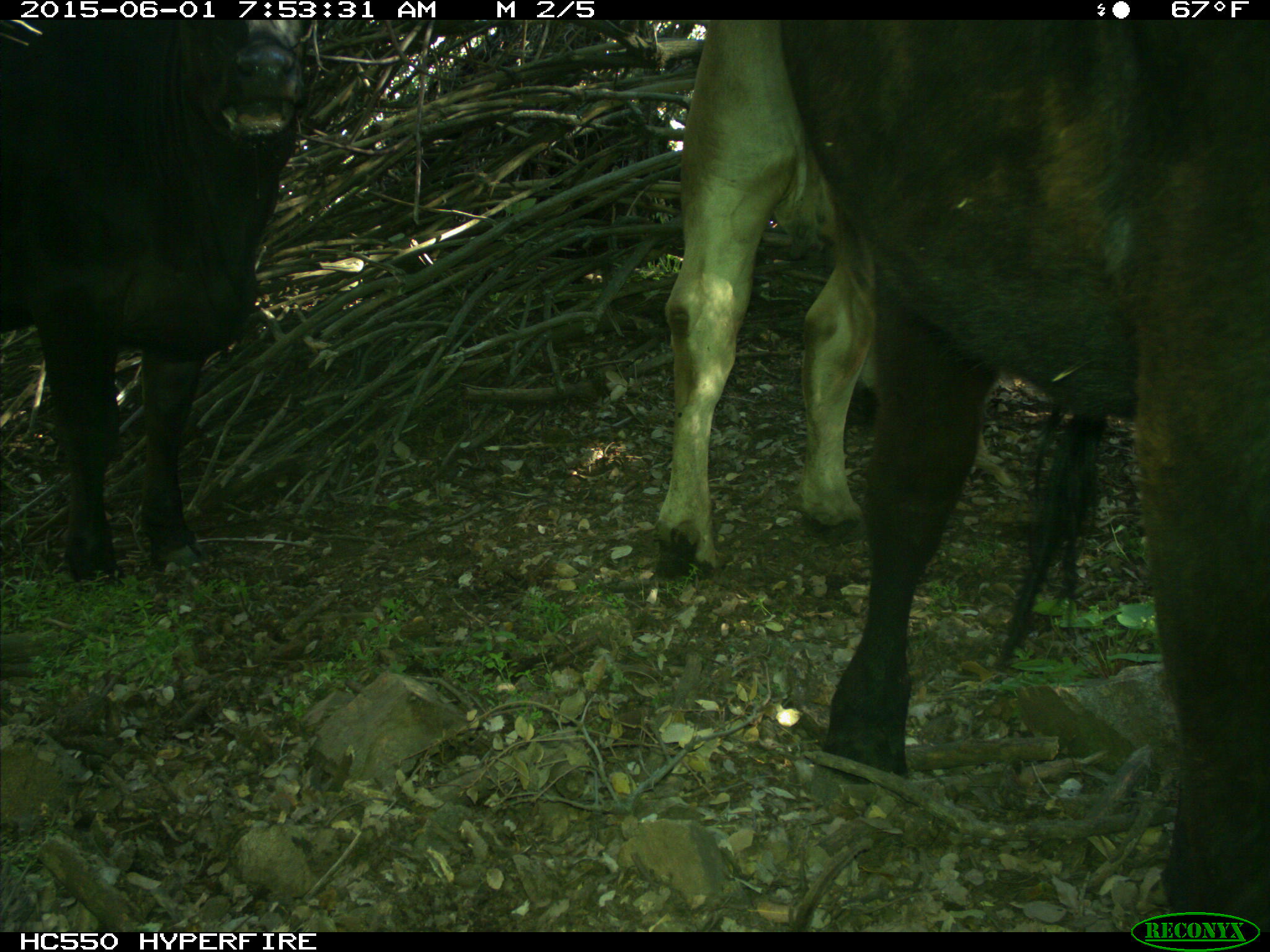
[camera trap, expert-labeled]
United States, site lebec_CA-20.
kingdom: Animalia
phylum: Chordata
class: Mammalia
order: Artiodactyla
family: Bovidae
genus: Bos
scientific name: Bos taurus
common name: domestic cow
Bos taurus (domestic cow).